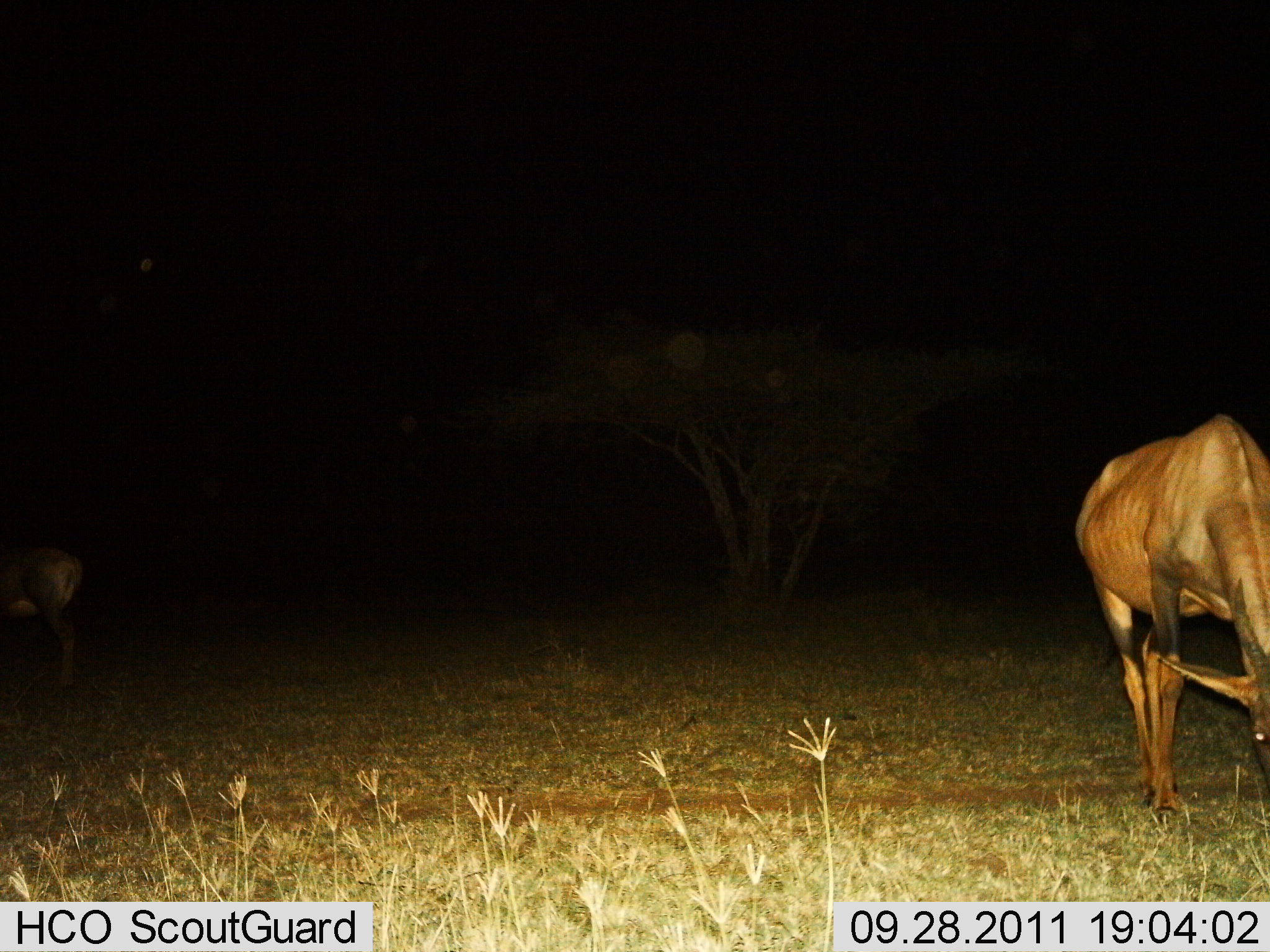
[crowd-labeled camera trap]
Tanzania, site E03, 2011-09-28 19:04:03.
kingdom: Animalia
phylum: Chordata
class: Mammalia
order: Artiodactyla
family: Bovidae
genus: Damaliscus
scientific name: Damaliscus lunatus jimela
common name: topi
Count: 2.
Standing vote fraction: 70%.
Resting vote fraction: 10%.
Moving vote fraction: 0%.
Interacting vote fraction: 0%.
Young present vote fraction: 0%.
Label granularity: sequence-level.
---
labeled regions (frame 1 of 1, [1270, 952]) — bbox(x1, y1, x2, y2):
animal: bbox(1073, 412, 1270, 811); bbox(0, 548, 85, 686)